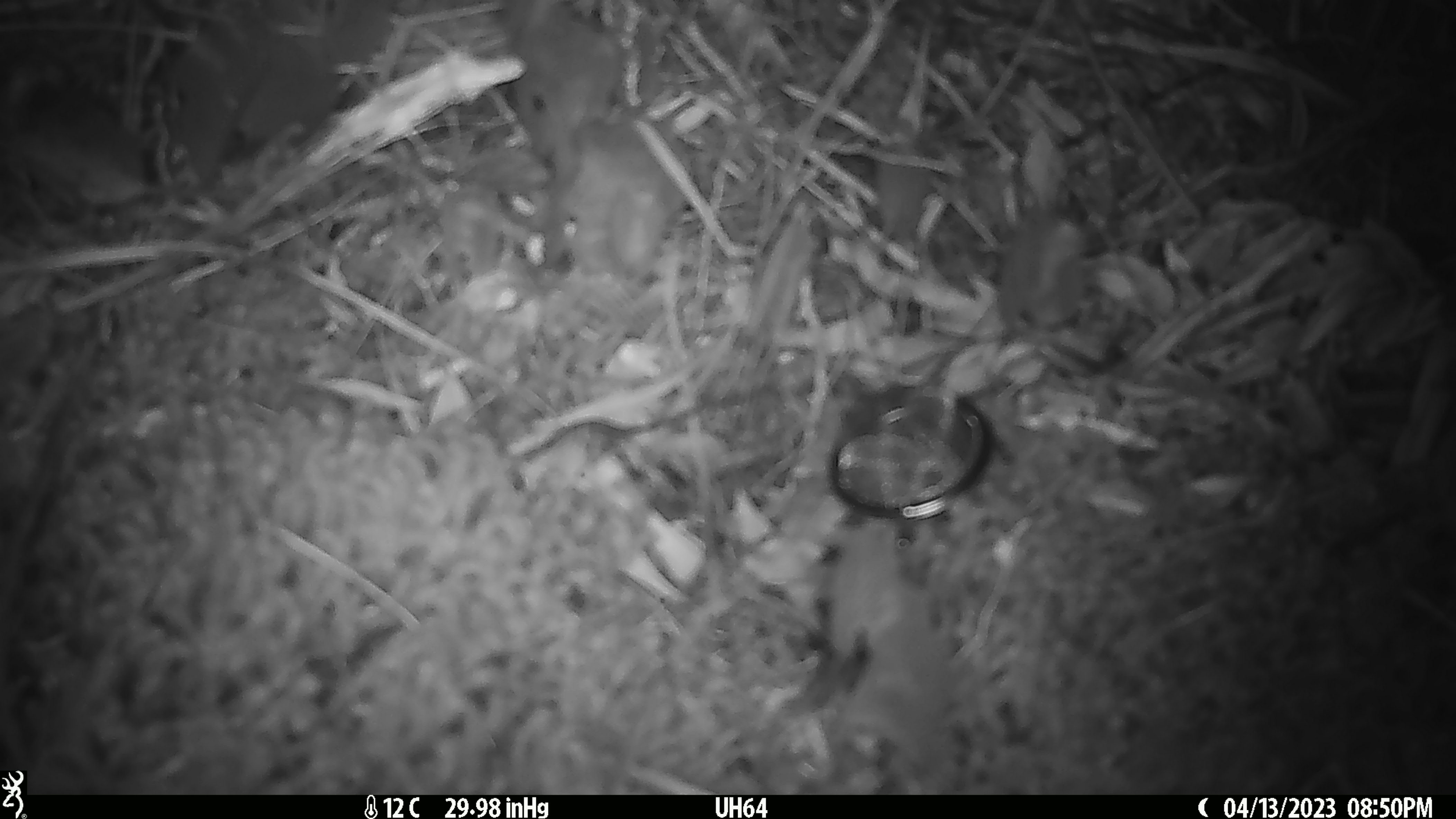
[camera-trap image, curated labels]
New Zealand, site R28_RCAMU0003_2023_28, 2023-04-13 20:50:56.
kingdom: Animalia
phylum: Chordata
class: Mammalia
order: Rodentia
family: Muridae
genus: Mus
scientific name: Mus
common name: mouse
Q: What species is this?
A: Mouse (Mus).